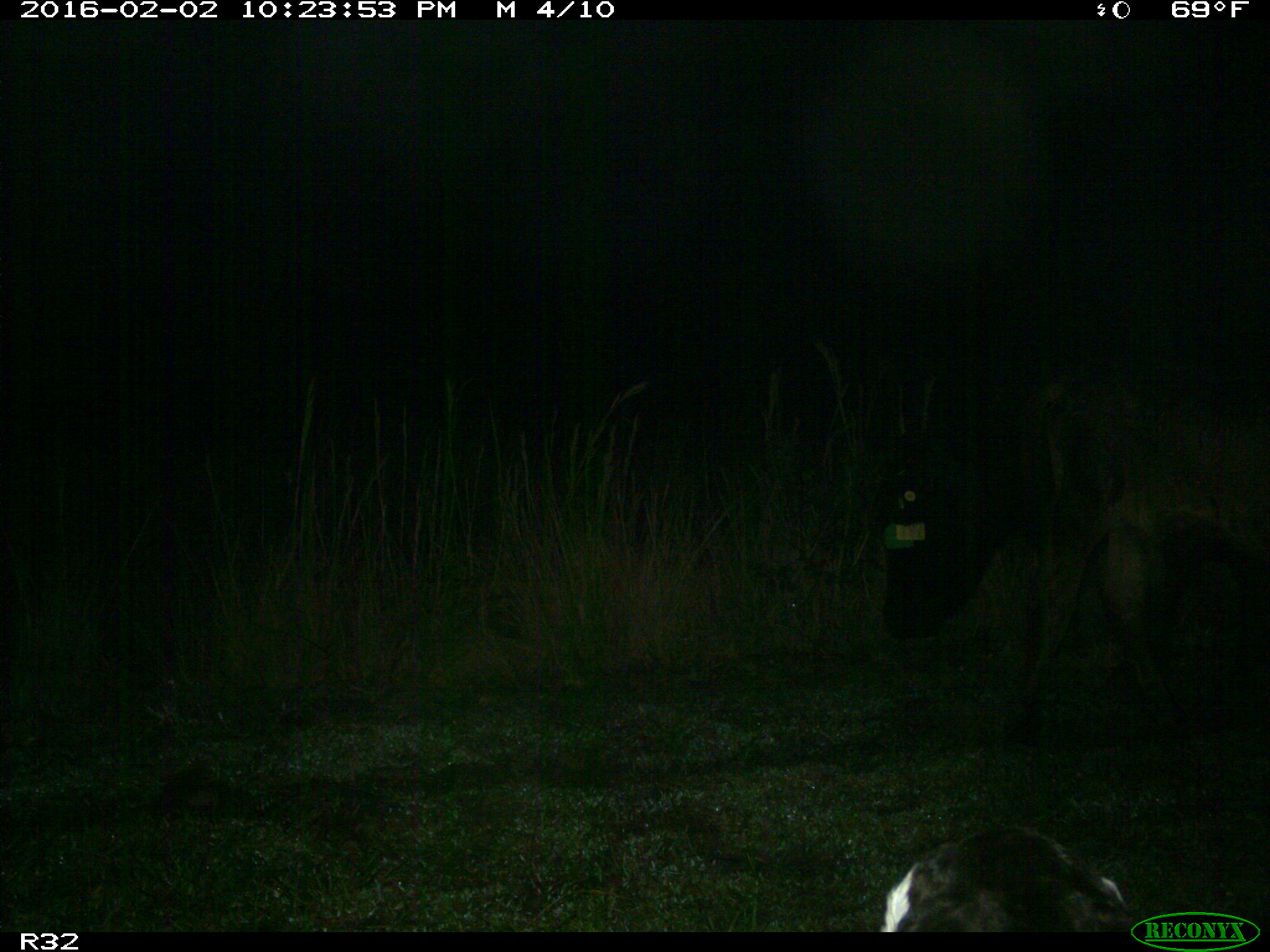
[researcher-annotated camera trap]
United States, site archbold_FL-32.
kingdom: Animalia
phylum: Chordata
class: Mammalia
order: Artiodactyla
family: Bovidae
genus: Bos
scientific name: Bos taurus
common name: domestic cow